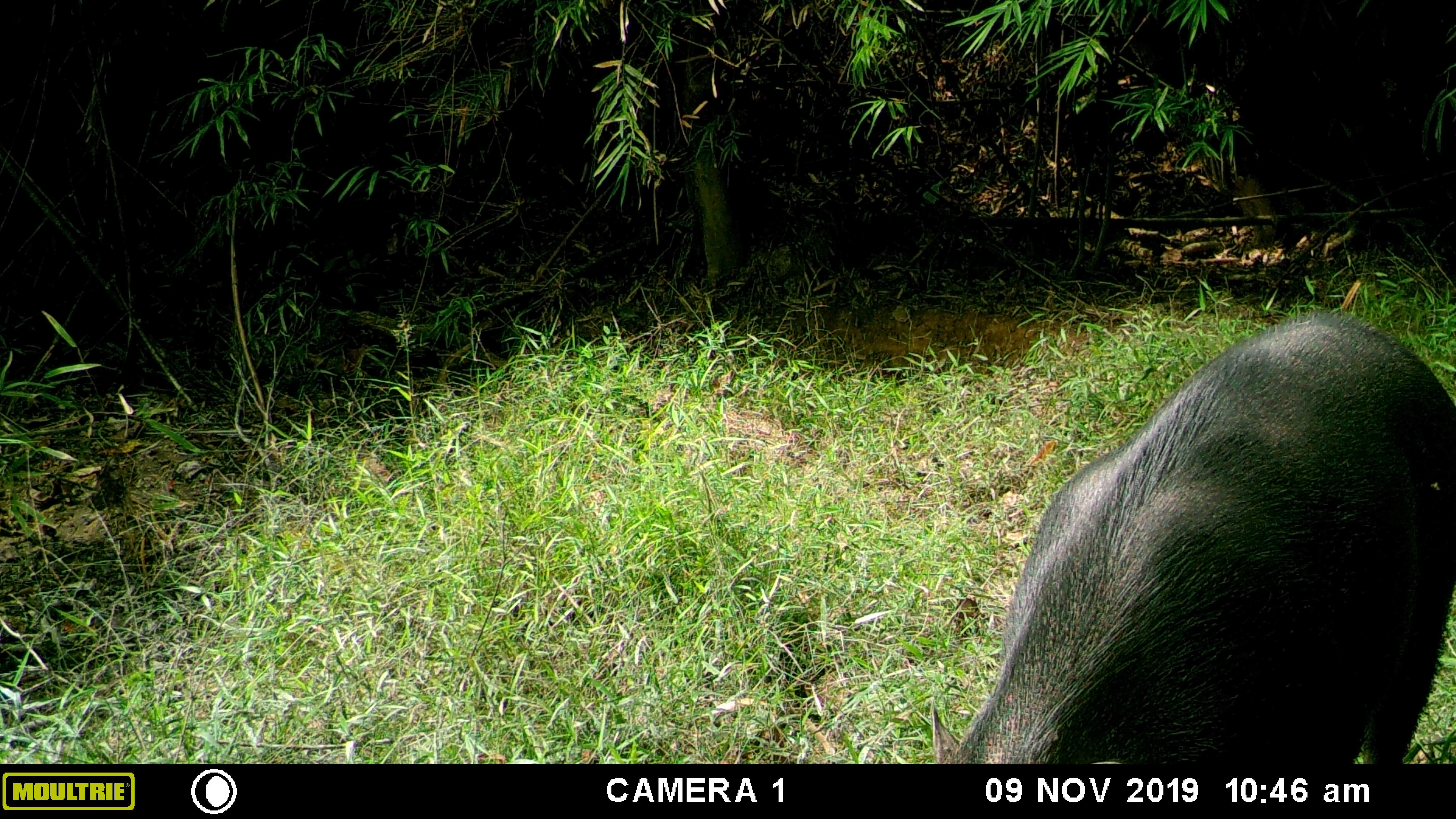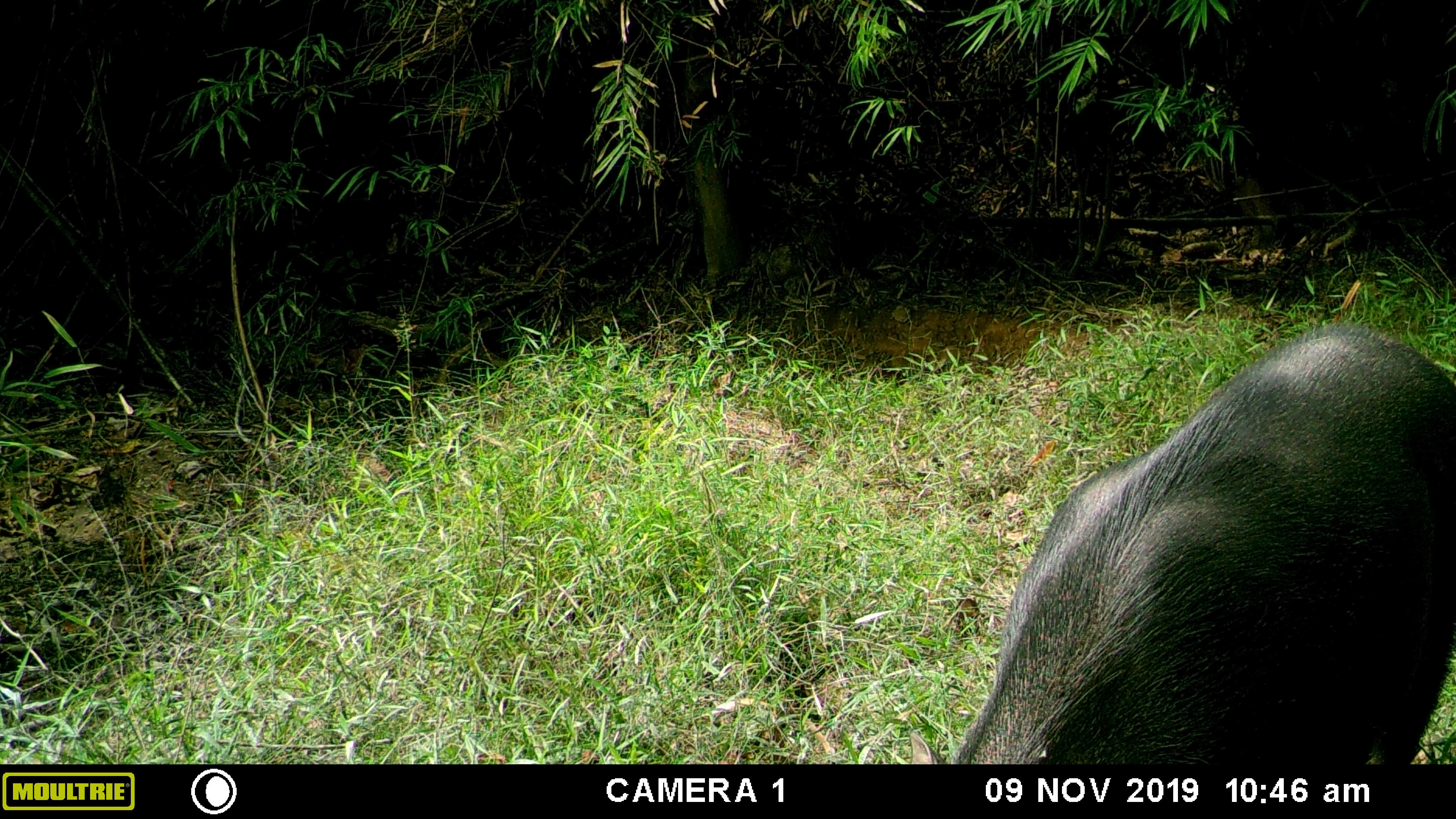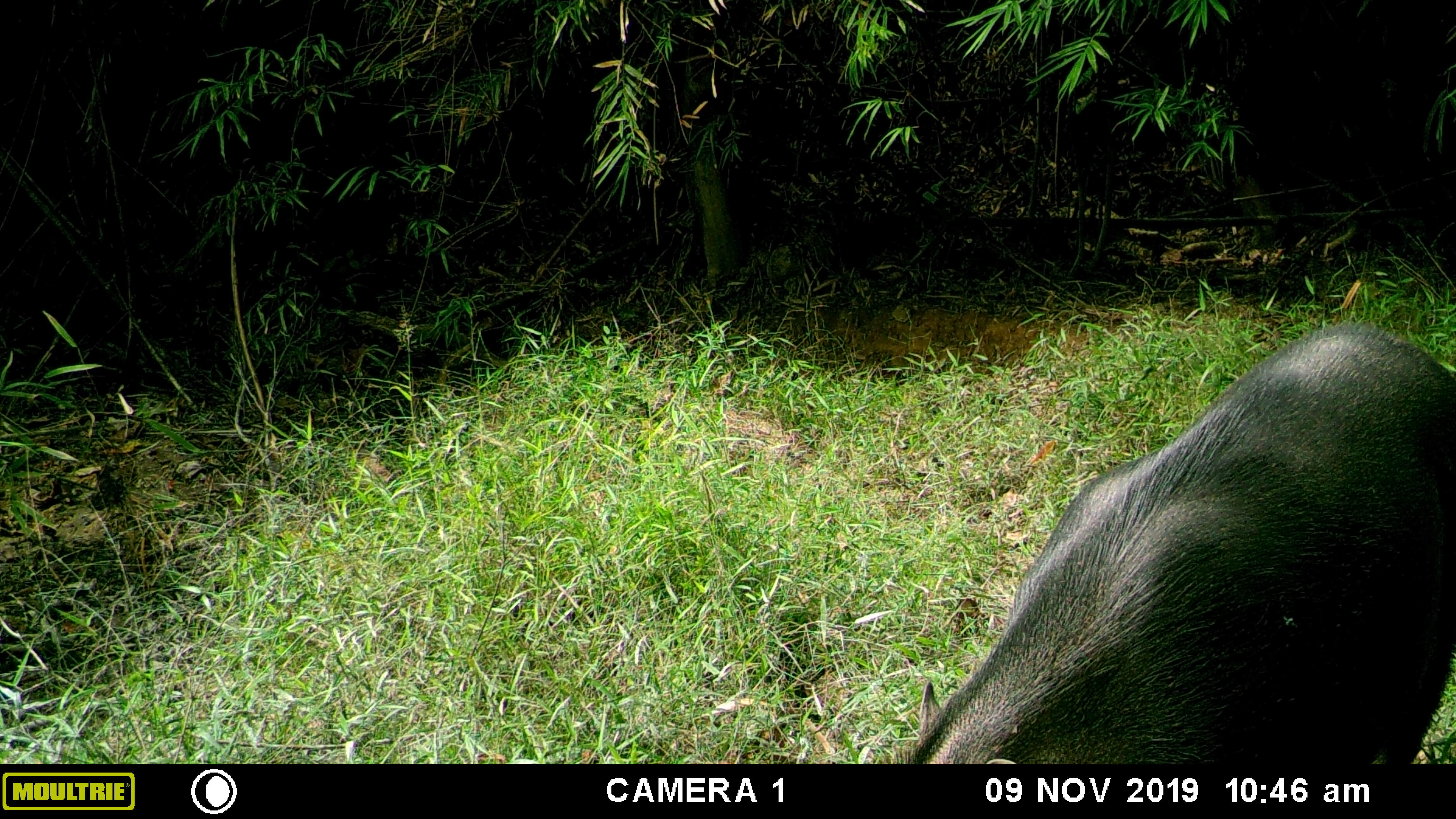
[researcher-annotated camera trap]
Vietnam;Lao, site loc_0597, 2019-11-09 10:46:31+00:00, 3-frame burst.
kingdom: Animalia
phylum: Chordata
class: Mammalia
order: Artiodactyla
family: Suidae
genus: Sus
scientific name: Sus scrofa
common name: eurasian wild pig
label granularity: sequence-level